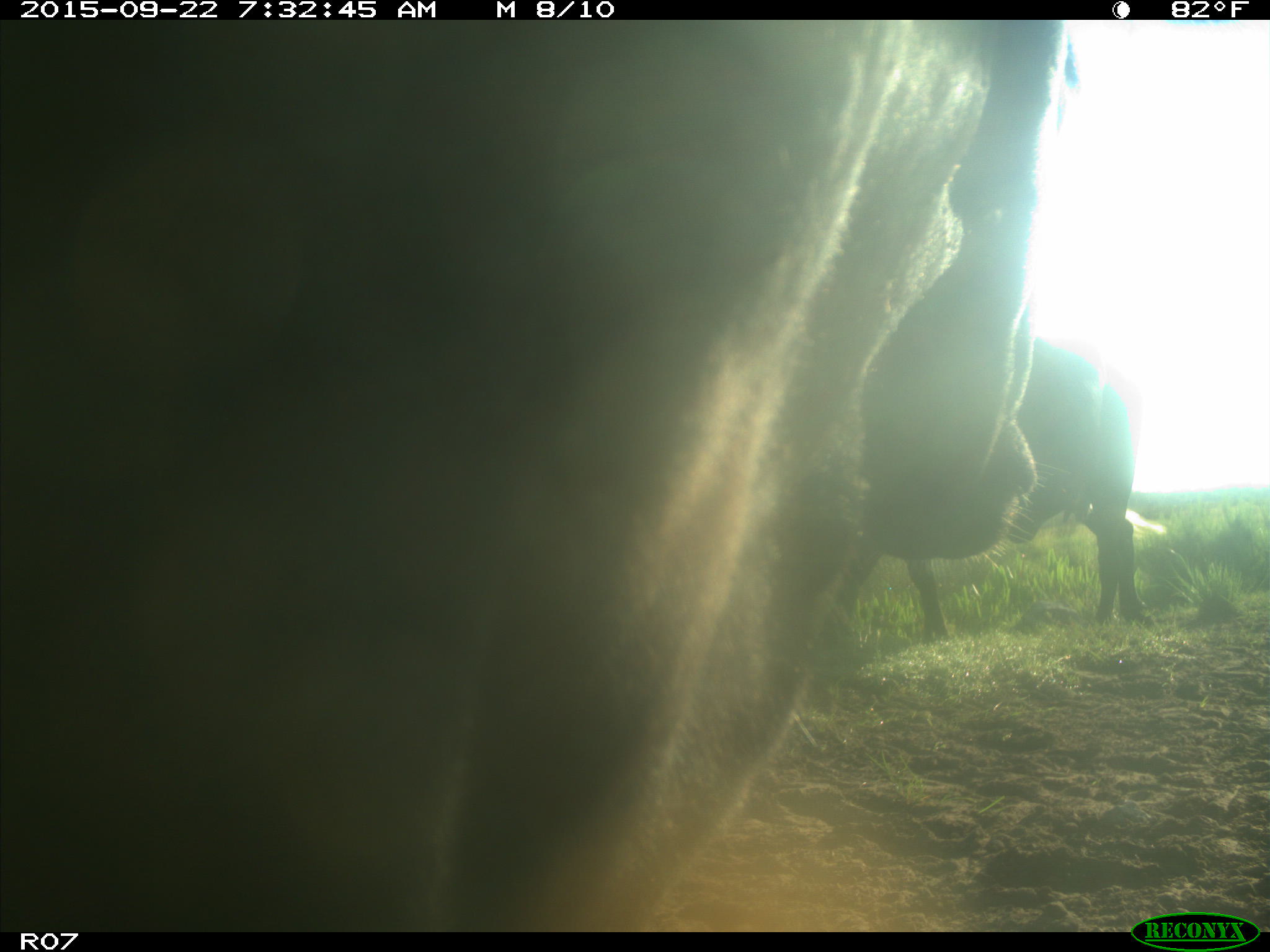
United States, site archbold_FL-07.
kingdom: Animalia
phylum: Chordata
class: Mammalia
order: Artiodactyla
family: Bovidae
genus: Bos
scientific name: Bos taurus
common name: domestic cow